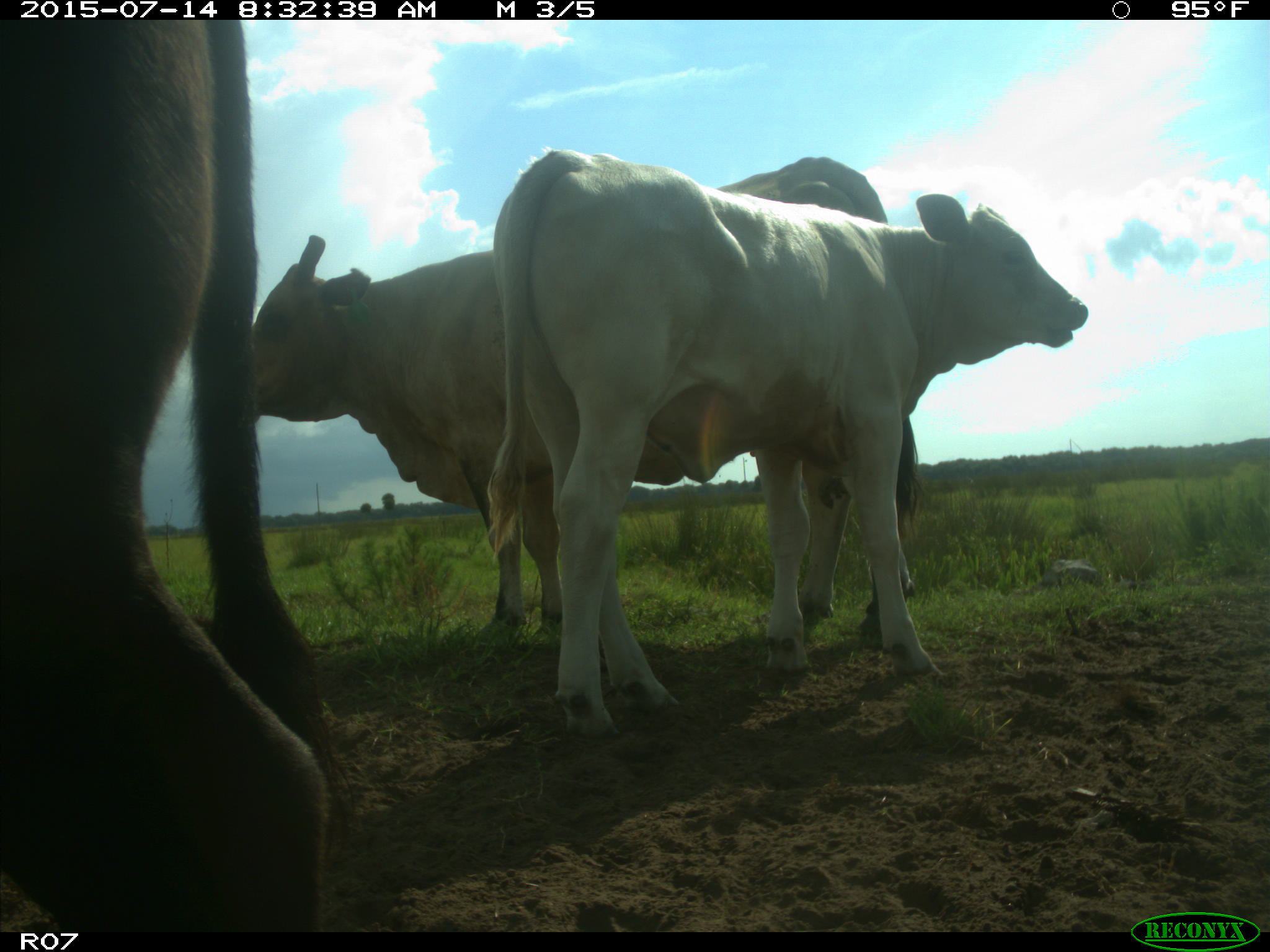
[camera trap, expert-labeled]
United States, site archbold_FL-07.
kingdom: Animalia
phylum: Chordata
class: Mammalia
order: Artiodactyla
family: Bovidae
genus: Bos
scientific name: Bos taurus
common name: domestic cow